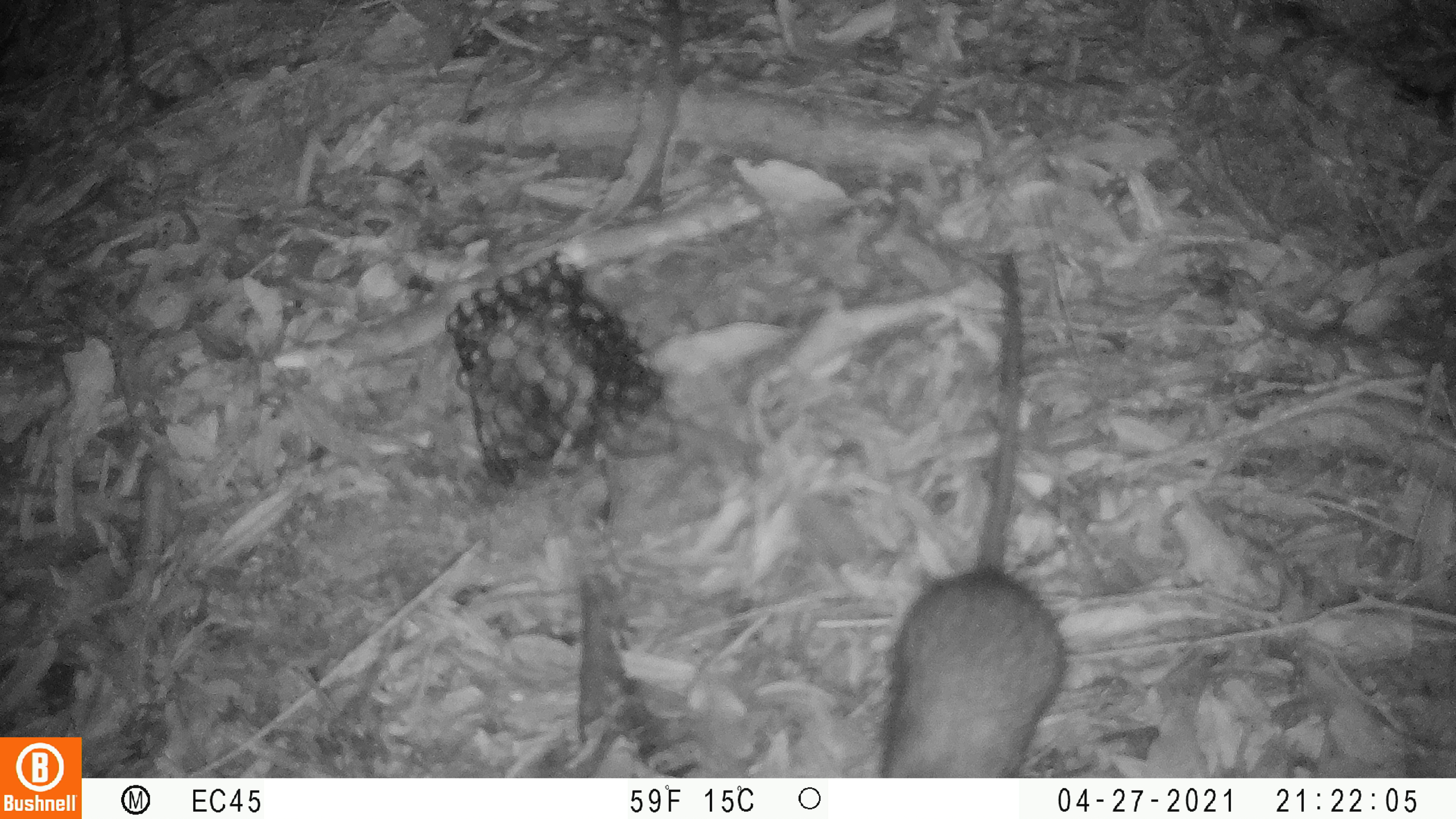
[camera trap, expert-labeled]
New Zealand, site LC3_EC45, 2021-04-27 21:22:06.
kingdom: Animalia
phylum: Chordata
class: Mammalia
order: Rodentia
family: Muridae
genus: Rattus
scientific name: Rattus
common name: rat